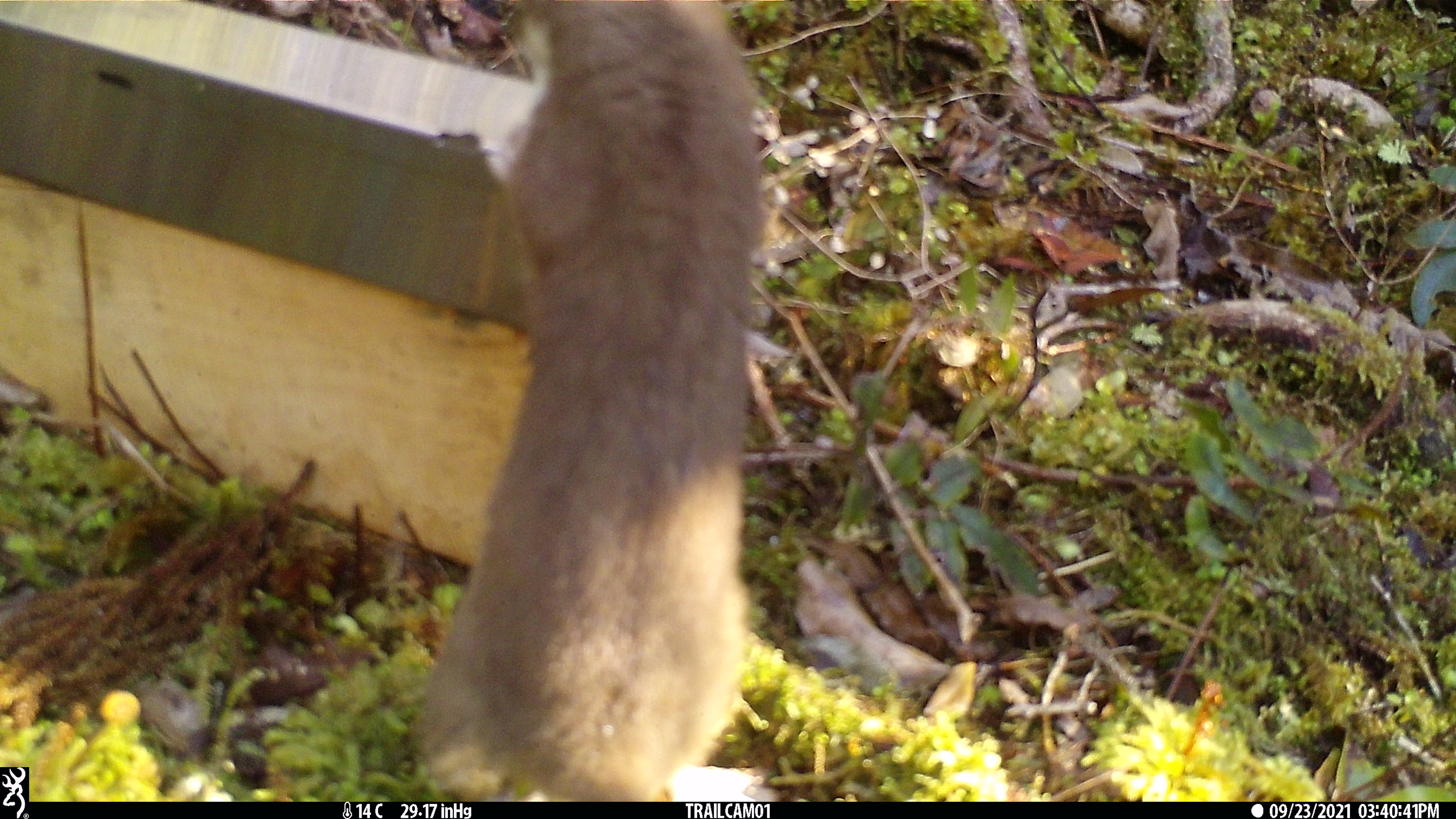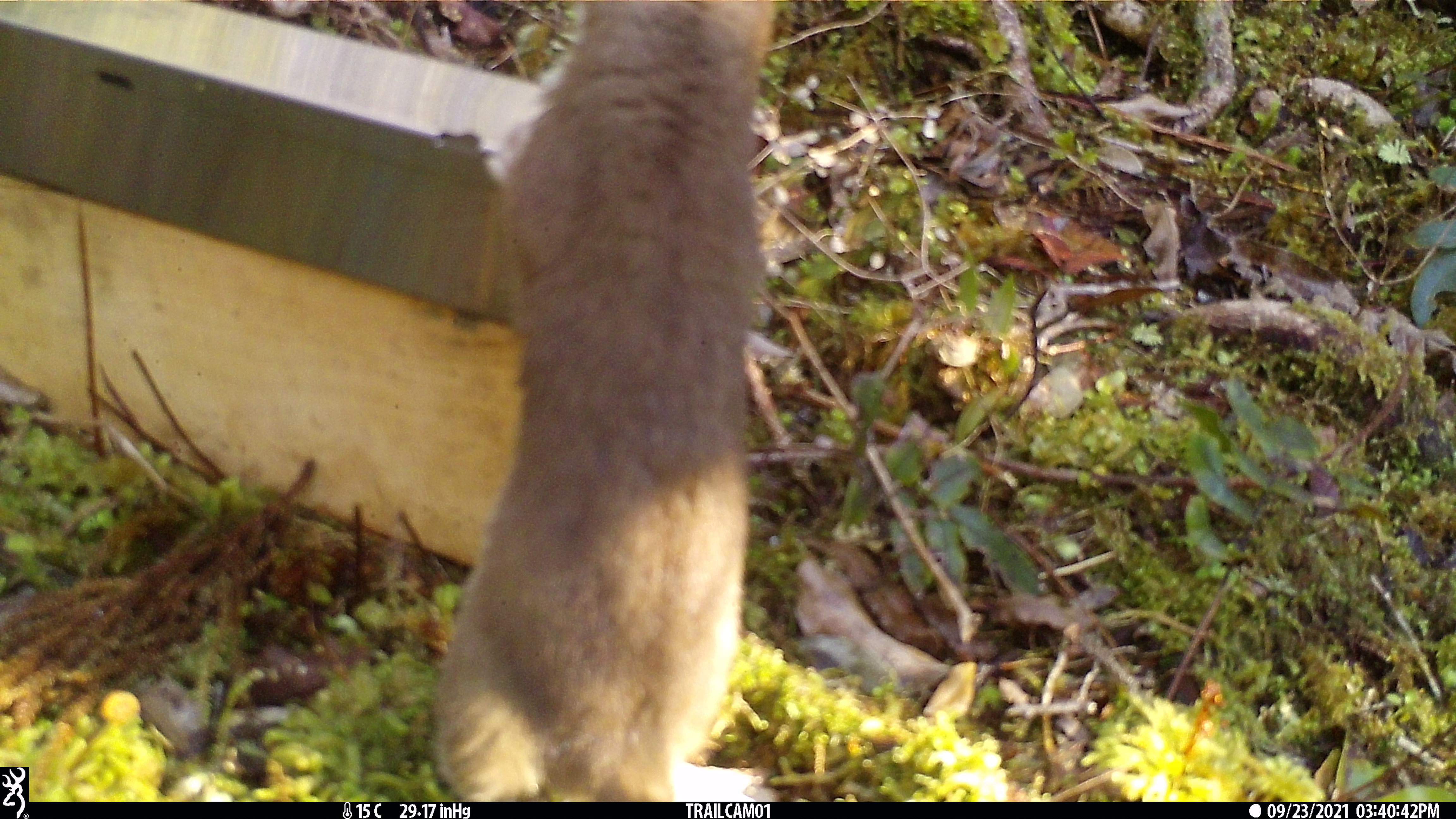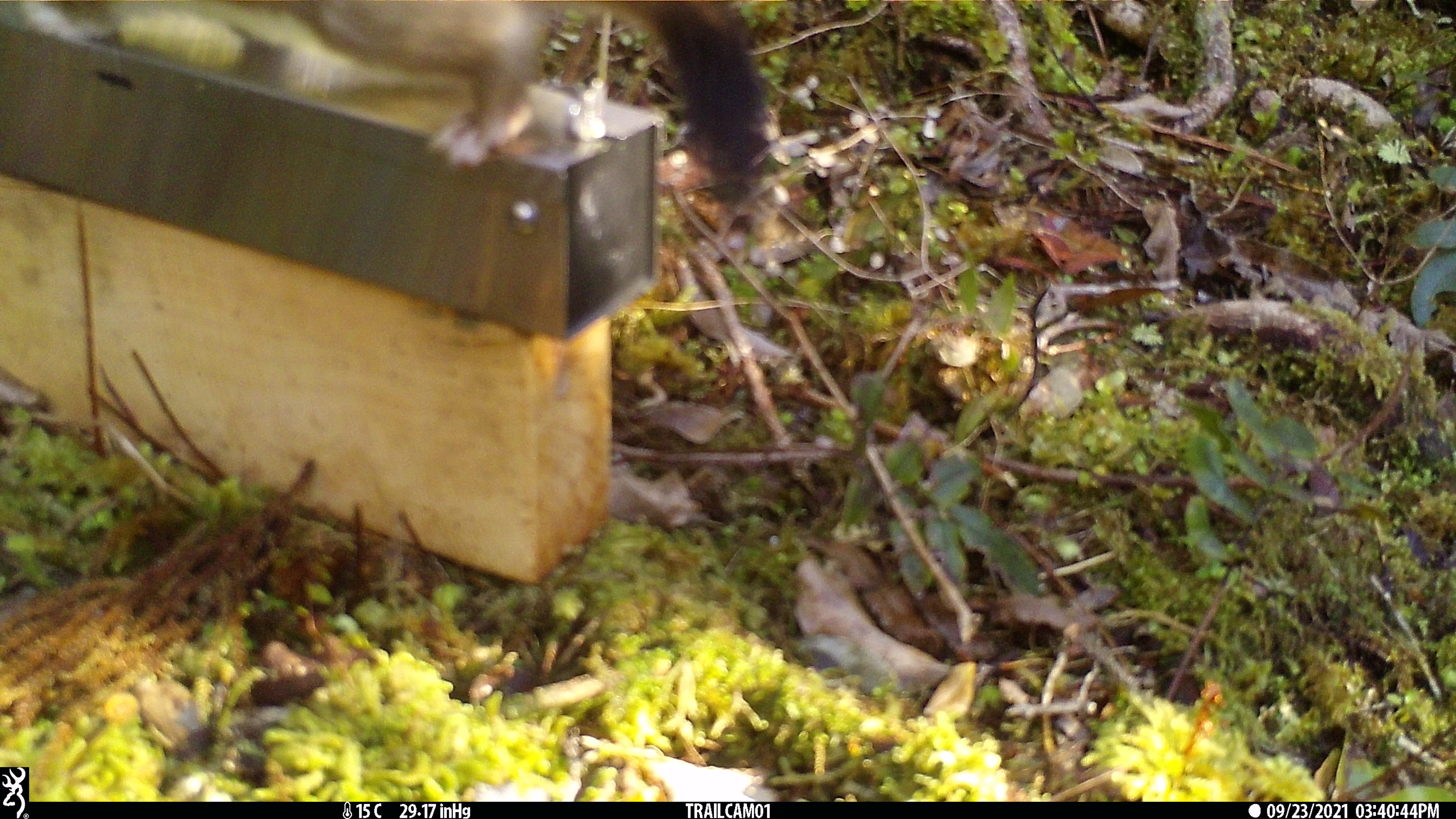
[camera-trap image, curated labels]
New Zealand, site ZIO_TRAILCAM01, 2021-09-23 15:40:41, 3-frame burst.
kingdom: Animalia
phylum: Chordata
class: Mammalia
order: Carnivora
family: Mustelidae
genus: Mustela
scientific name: Mustela erminea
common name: stoat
Stoat (Mustela erminea).